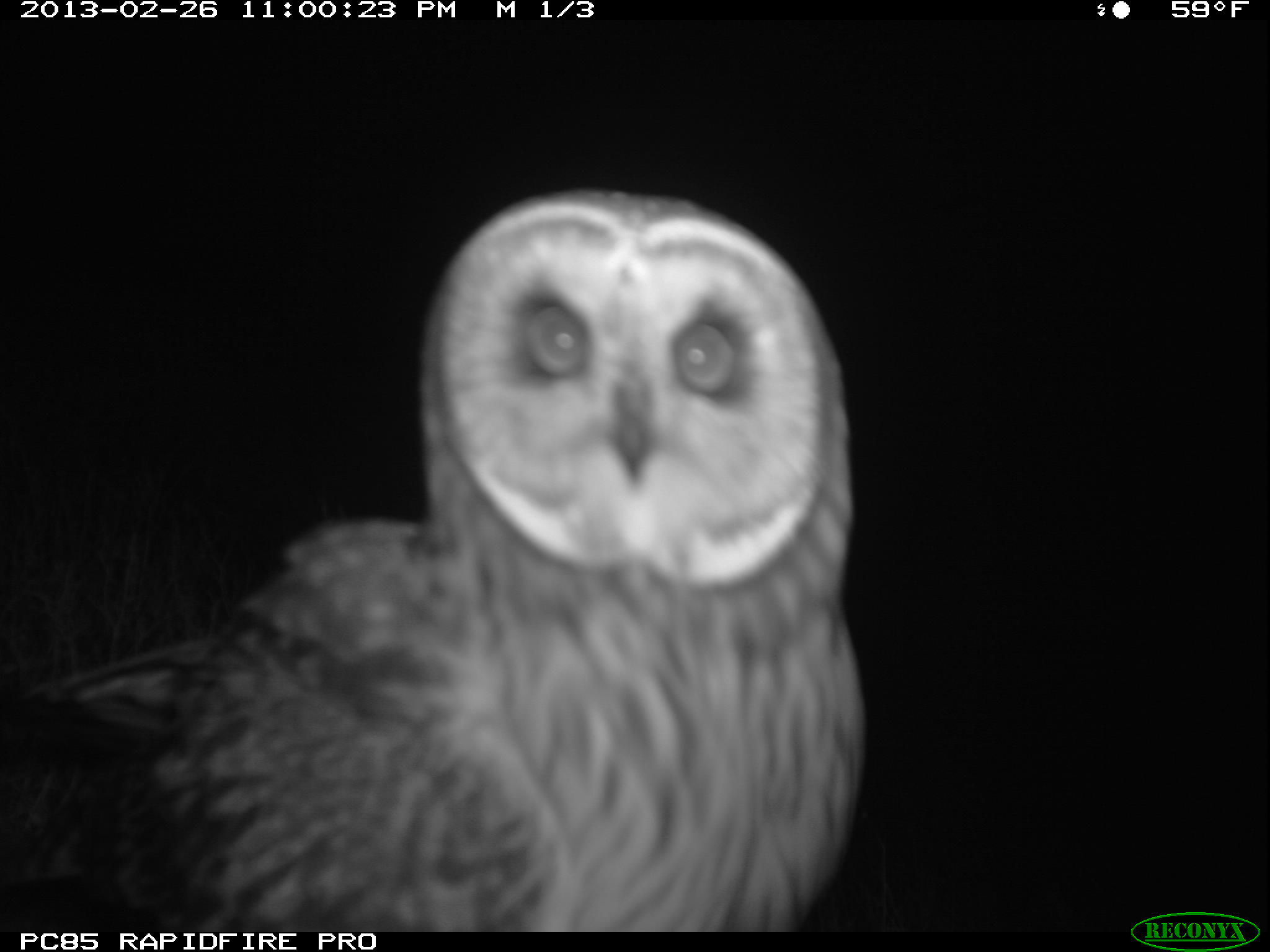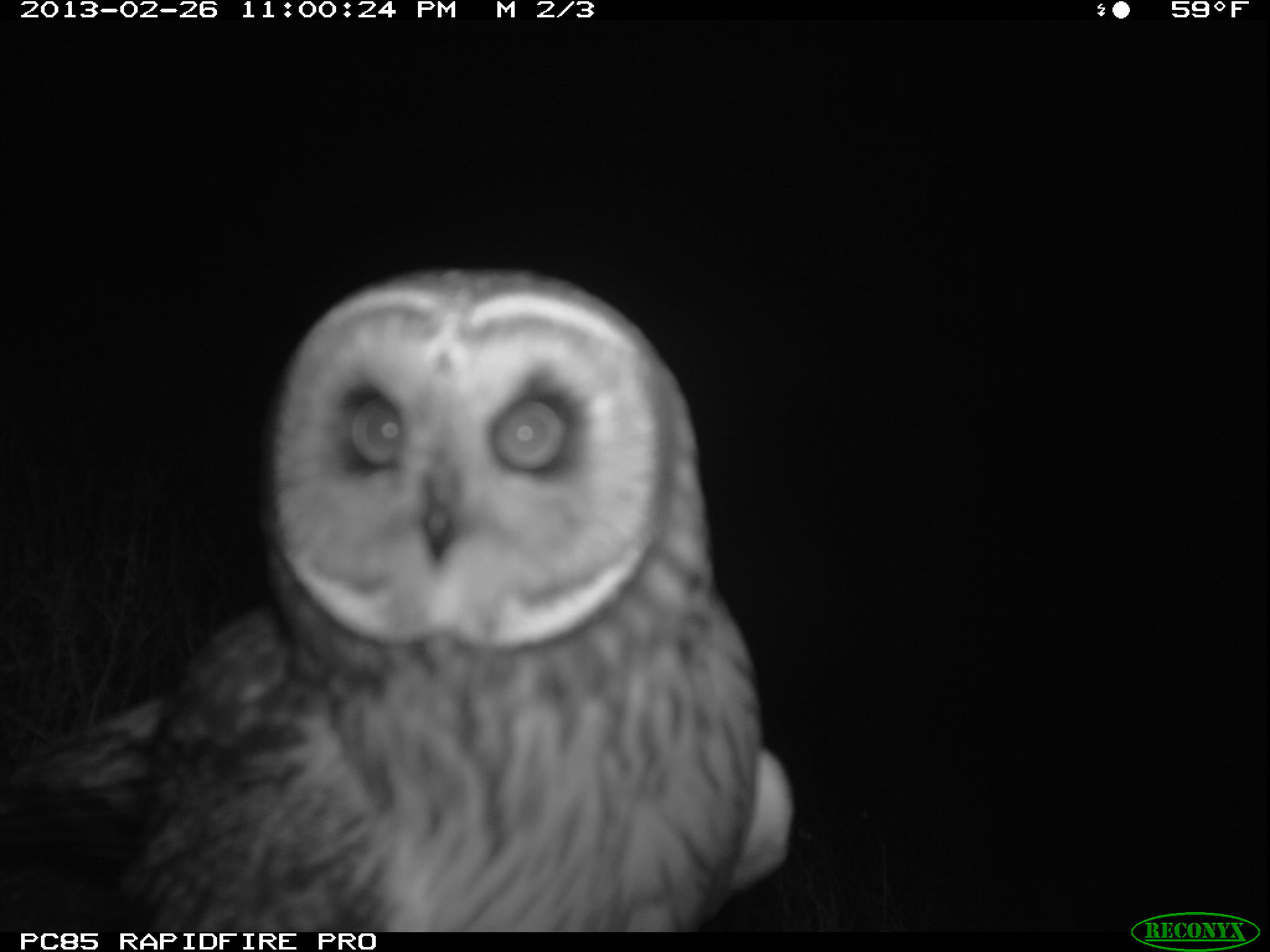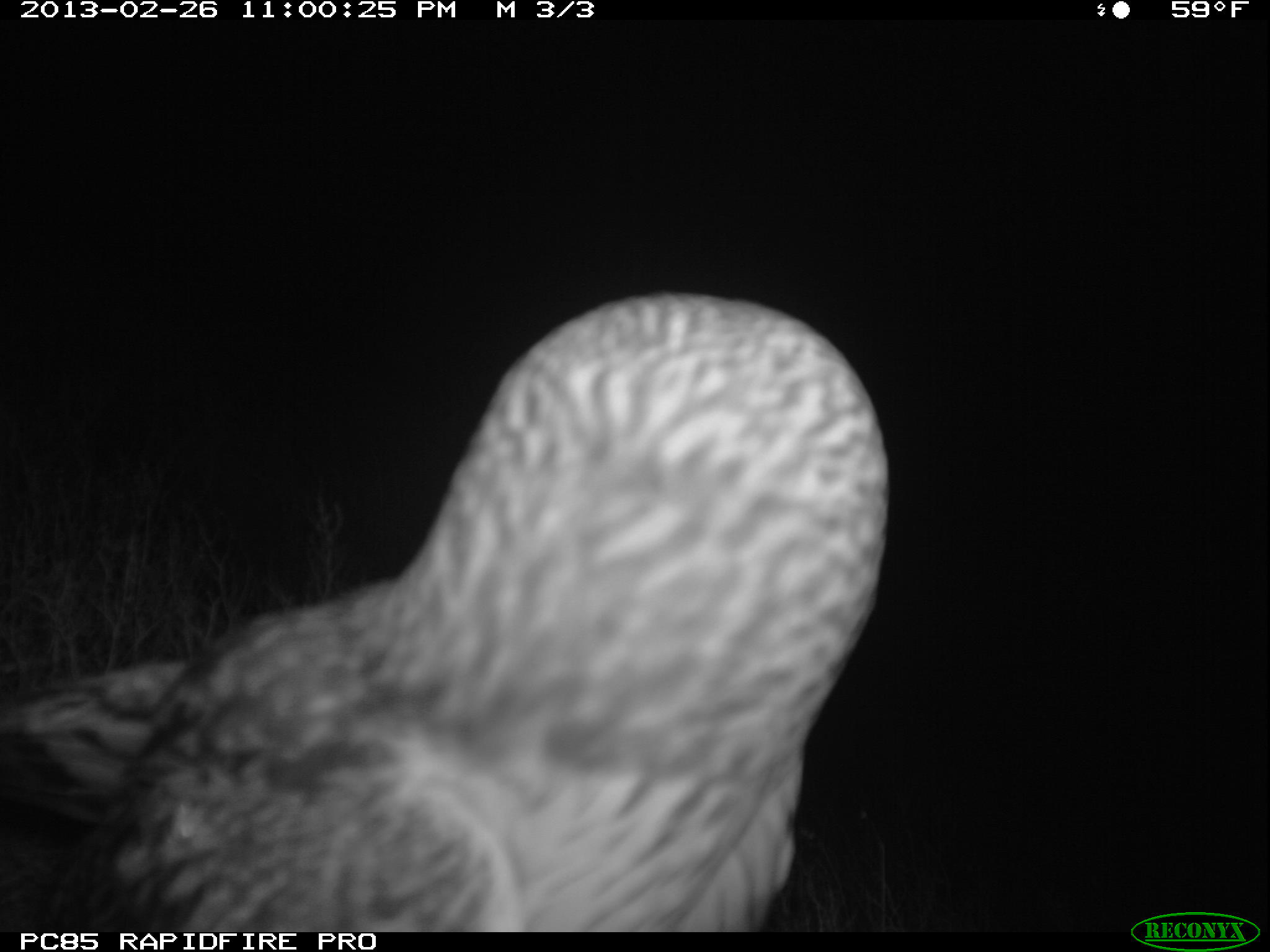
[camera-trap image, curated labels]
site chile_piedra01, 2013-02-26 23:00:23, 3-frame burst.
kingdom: Animalia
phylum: Chordata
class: Aves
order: Strigiformes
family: Strigidae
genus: Asio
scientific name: Asio flammeus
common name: short-eared owl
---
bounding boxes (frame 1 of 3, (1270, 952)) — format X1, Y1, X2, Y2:
short-eared owl: 8, 185, 869, 925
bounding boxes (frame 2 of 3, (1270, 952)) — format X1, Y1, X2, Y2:
short-eared owl: 1, 262, 796, 930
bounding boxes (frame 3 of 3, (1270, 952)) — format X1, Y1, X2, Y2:
short-eared owl: 0, 289, 888, 932